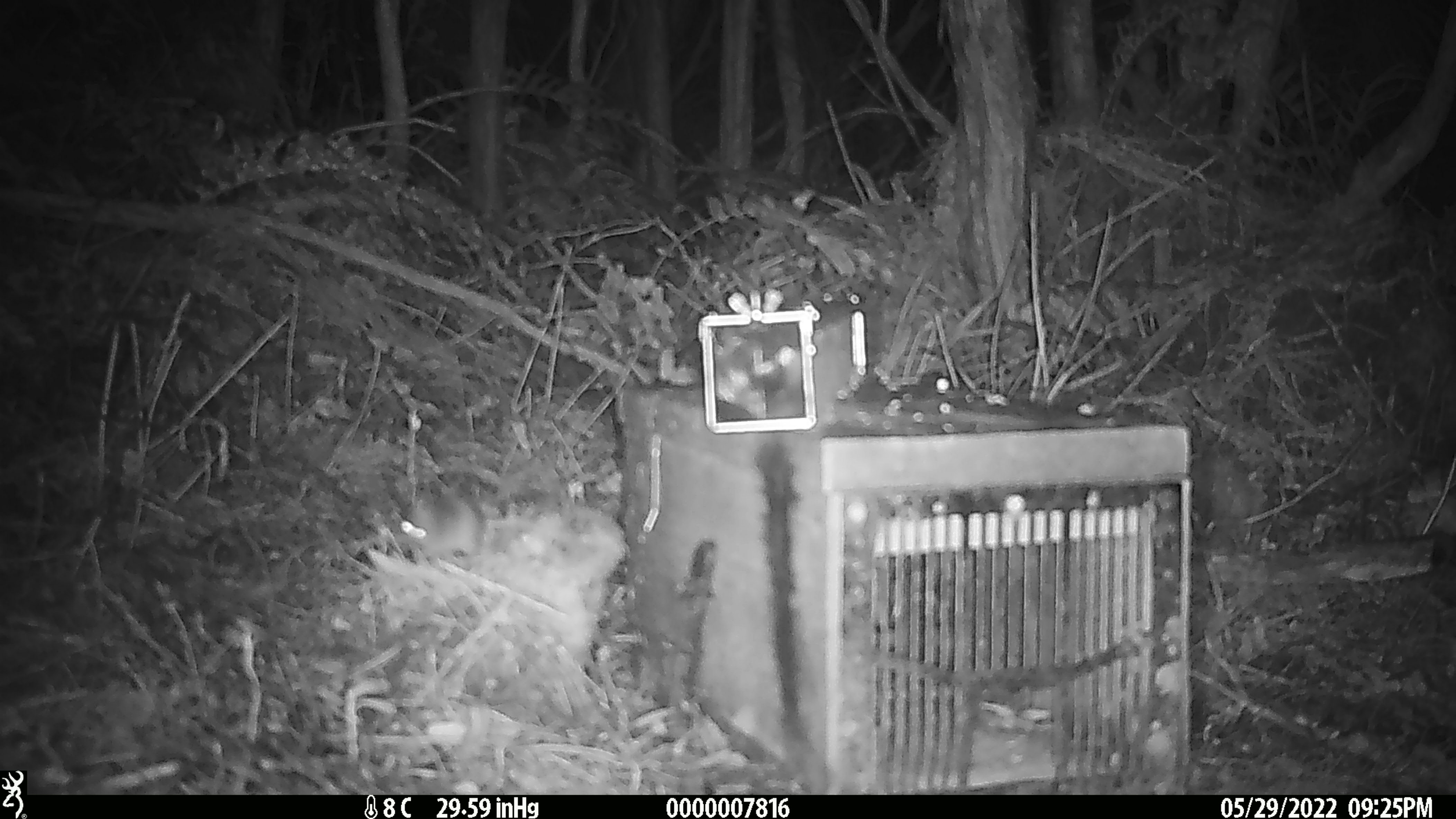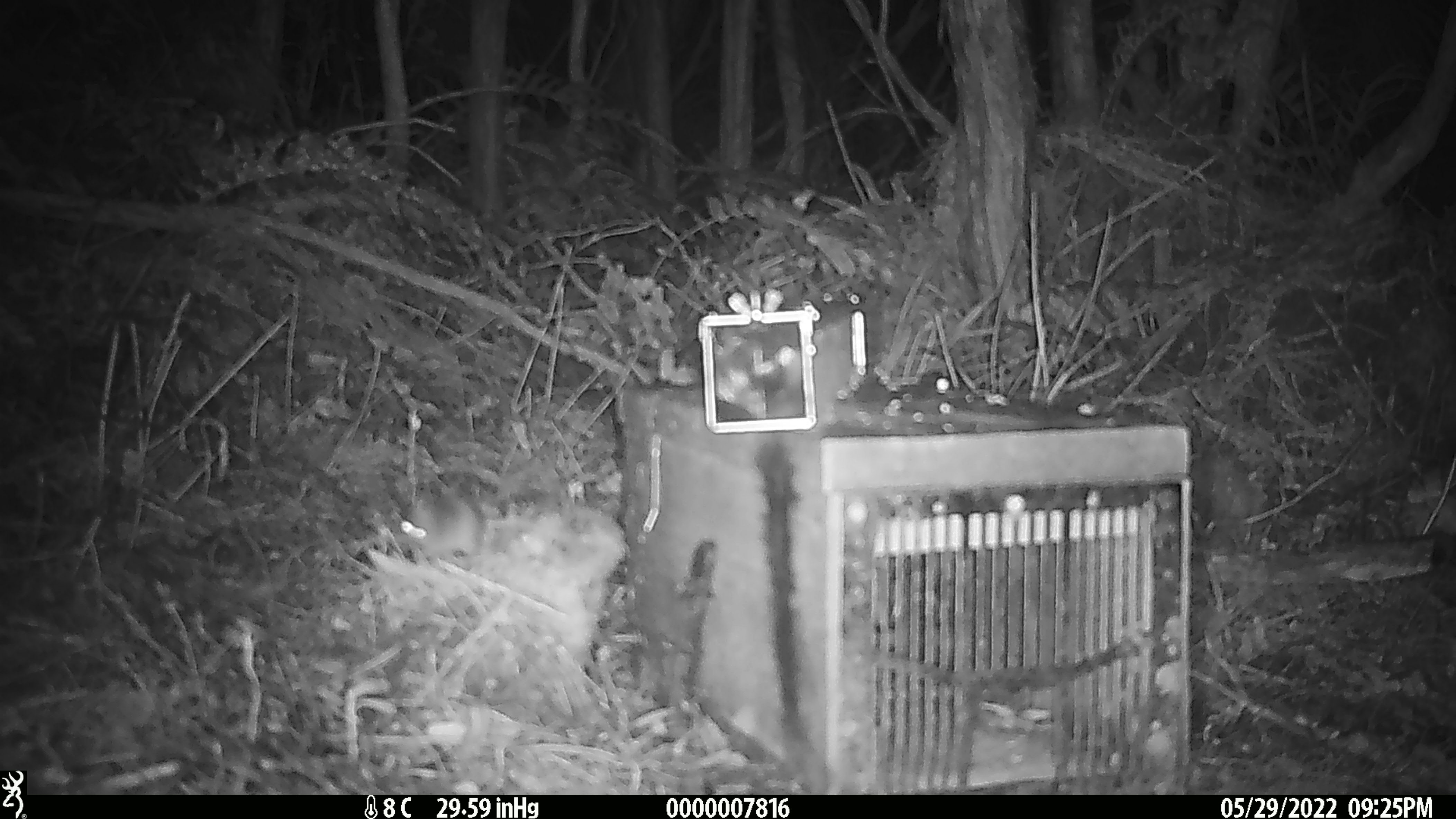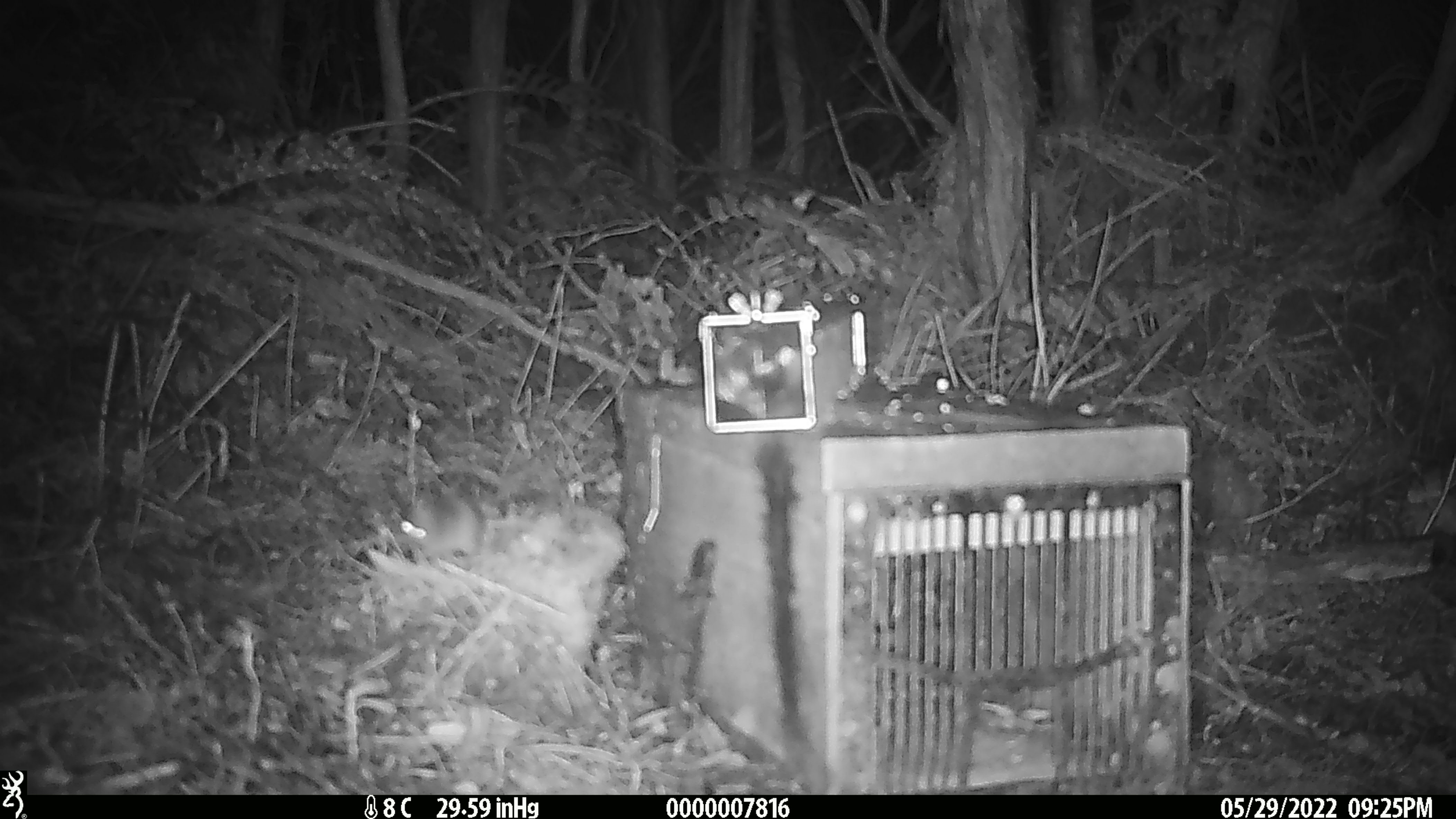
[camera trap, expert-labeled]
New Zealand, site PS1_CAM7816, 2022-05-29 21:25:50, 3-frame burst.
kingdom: Animalia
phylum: Chordata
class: Mammalia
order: Rodentia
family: Muridae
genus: Mus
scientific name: Mus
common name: mouse